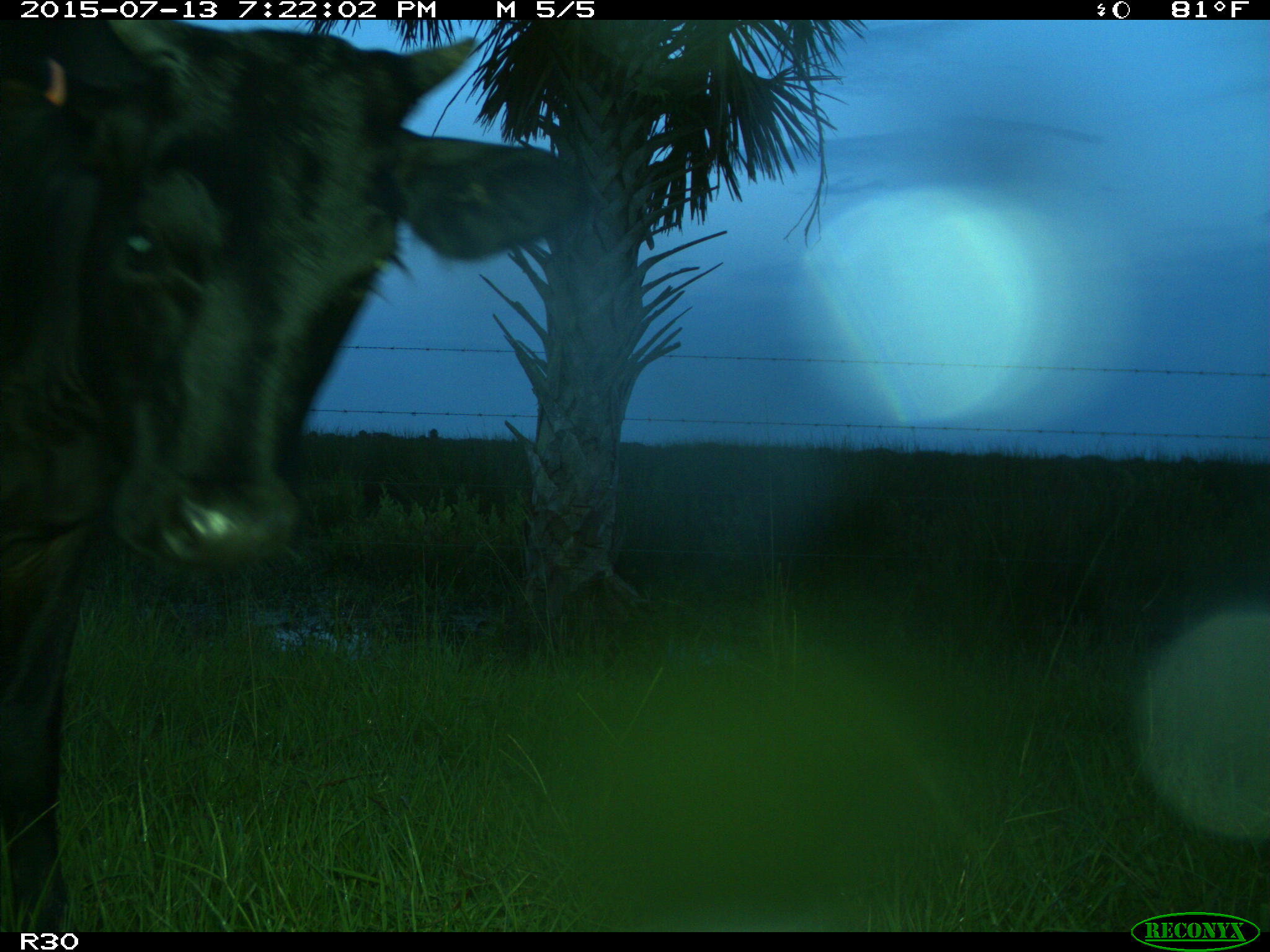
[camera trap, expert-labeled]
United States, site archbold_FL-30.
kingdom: Animalia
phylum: Chordata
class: Mammalia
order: Artiodactyla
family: Bovidae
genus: Bos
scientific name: Bos taurus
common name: domestic cow